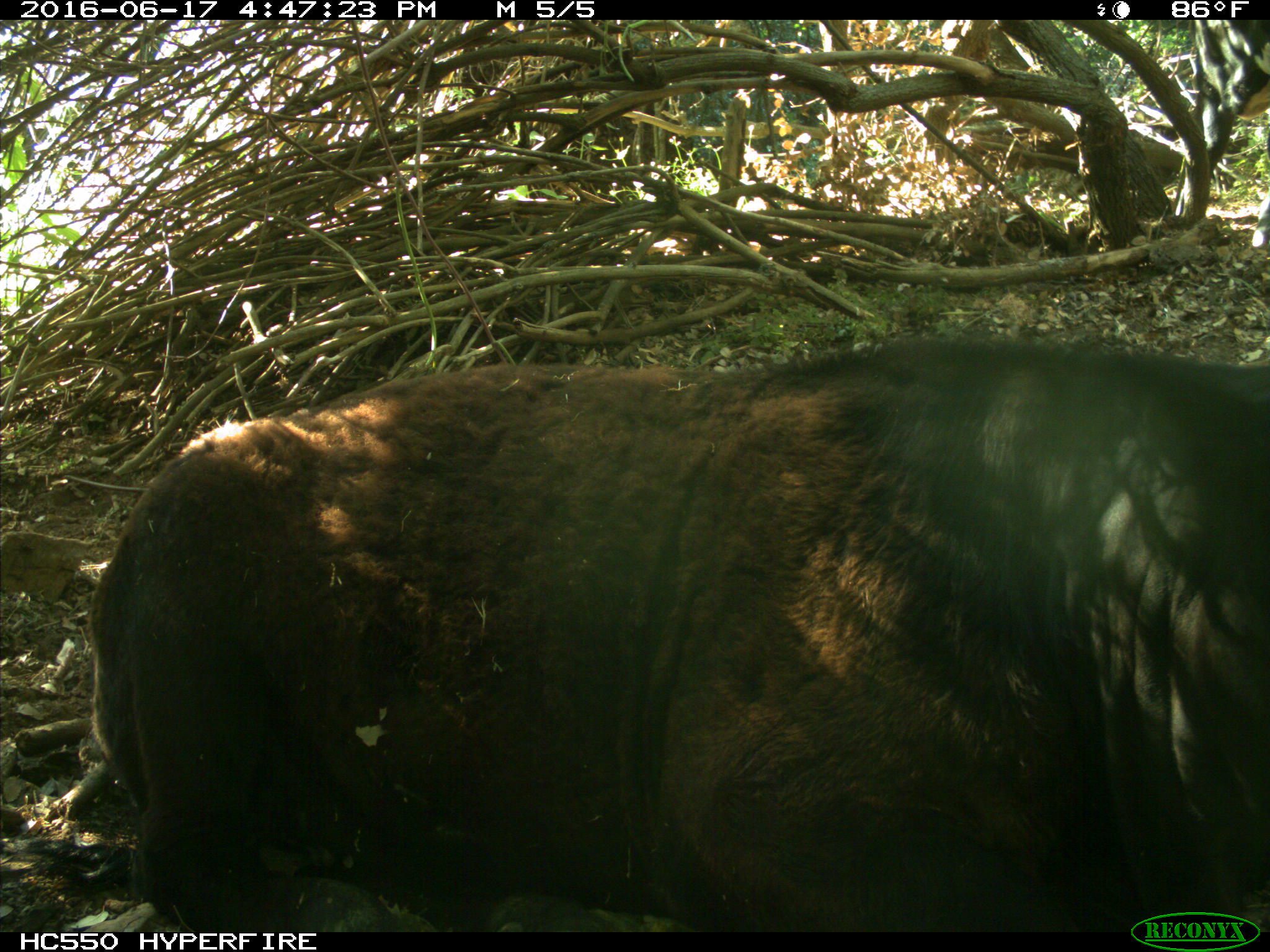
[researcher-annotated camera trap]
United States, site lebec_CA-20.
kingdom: Animalia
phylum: Chordata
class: Mammalia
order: Artiodactyla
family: Bovidae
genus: Bos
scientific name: Bos taurus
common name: domestic cow